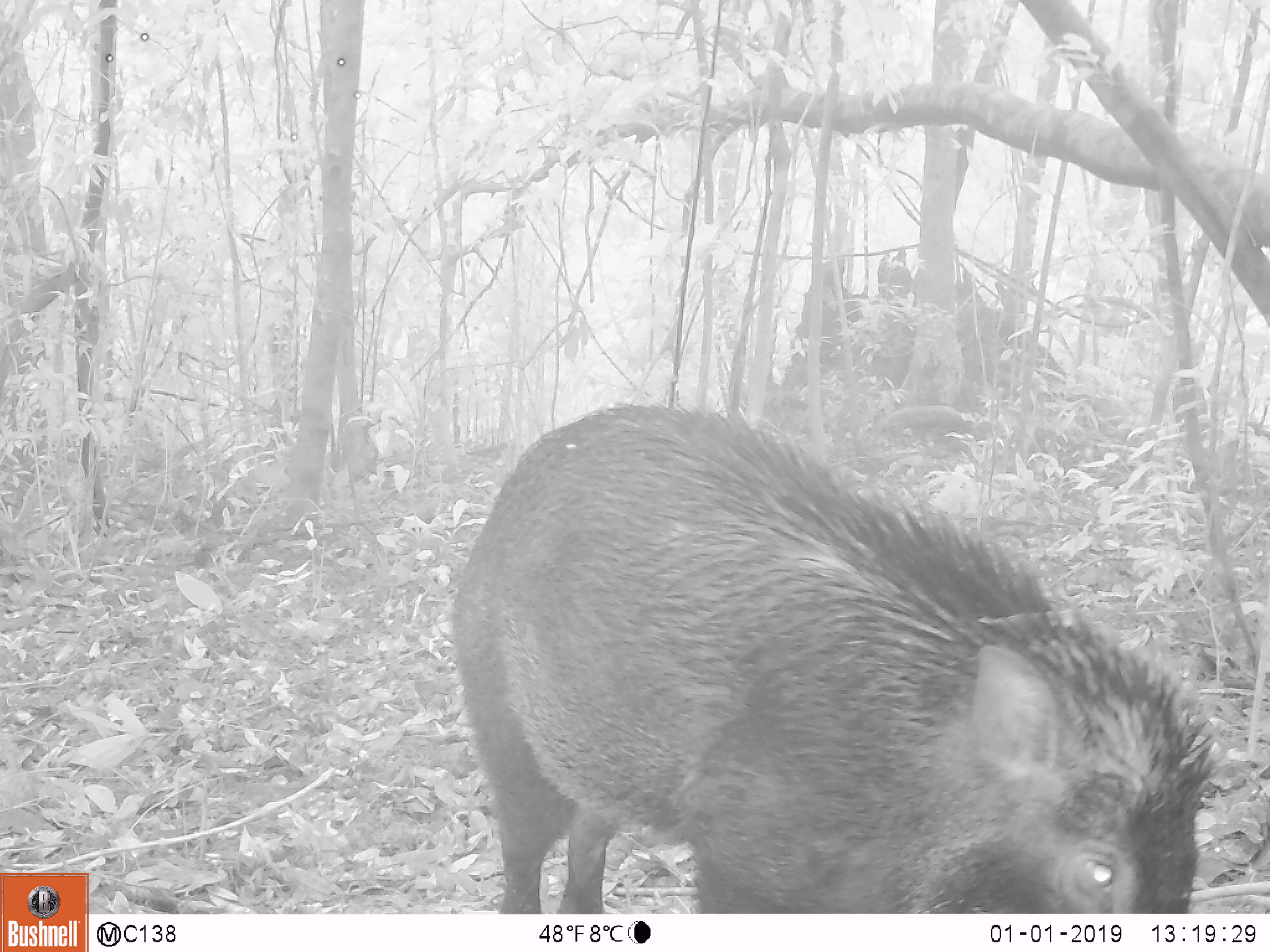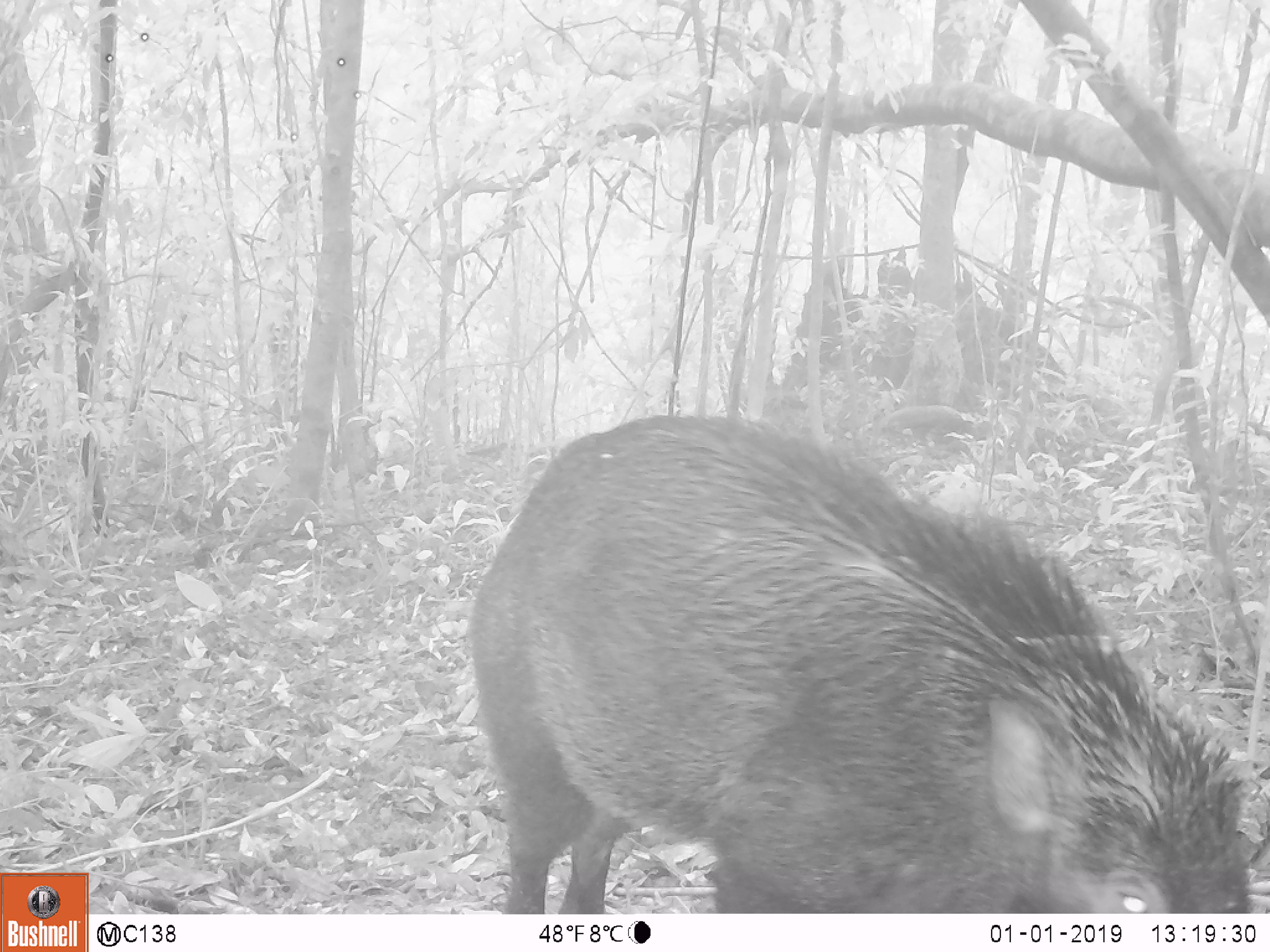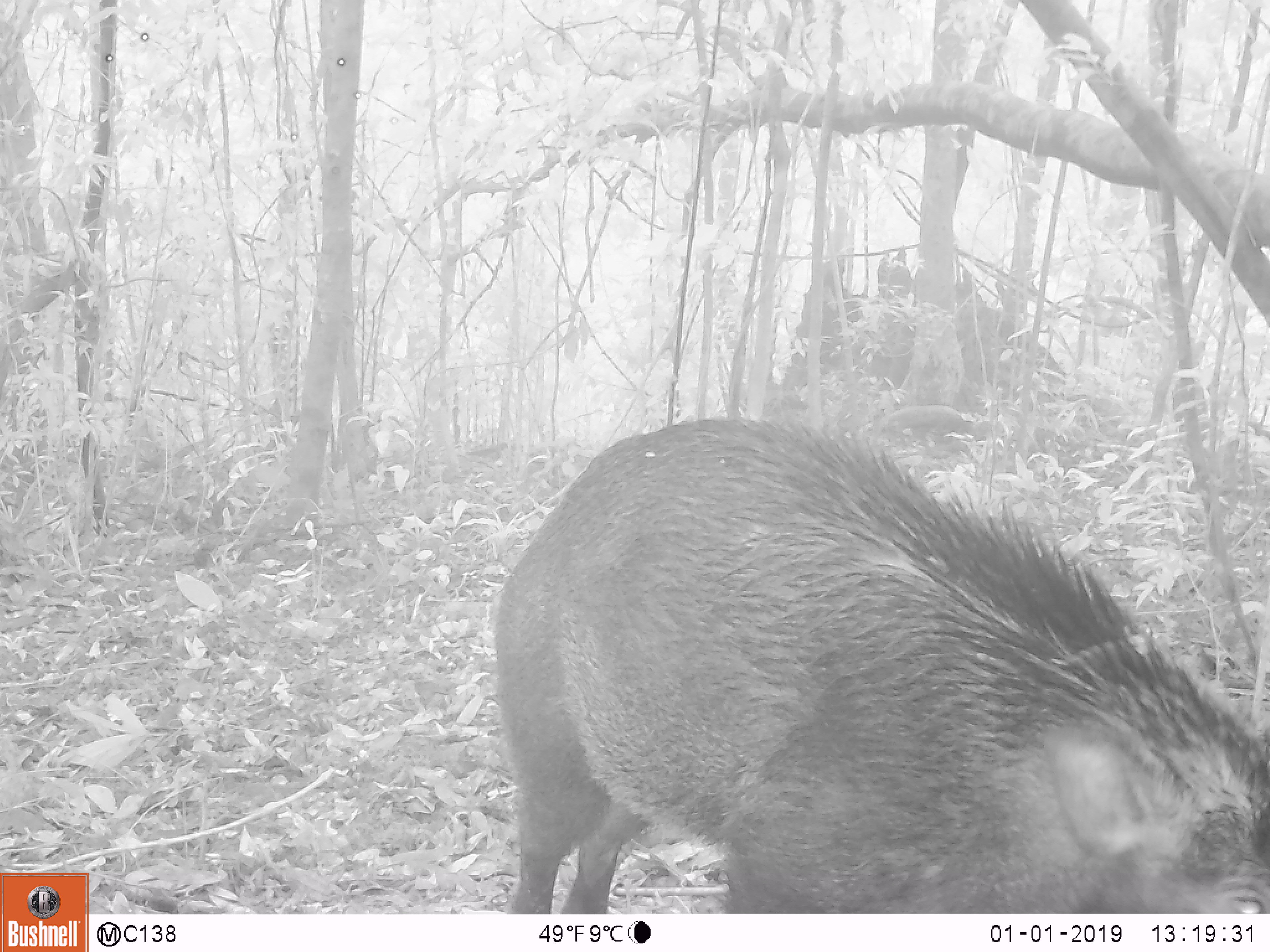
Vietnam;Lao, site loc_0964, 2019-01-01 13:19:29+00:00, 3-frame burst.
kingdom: Animalia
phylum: Chordata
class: Mammalia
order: Artiodactyla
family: Suidae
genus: Sus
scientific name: Sus scrofa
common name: eurasian wild pig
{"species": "eurasian wild pig (Sus scrofa)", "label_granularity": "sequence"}